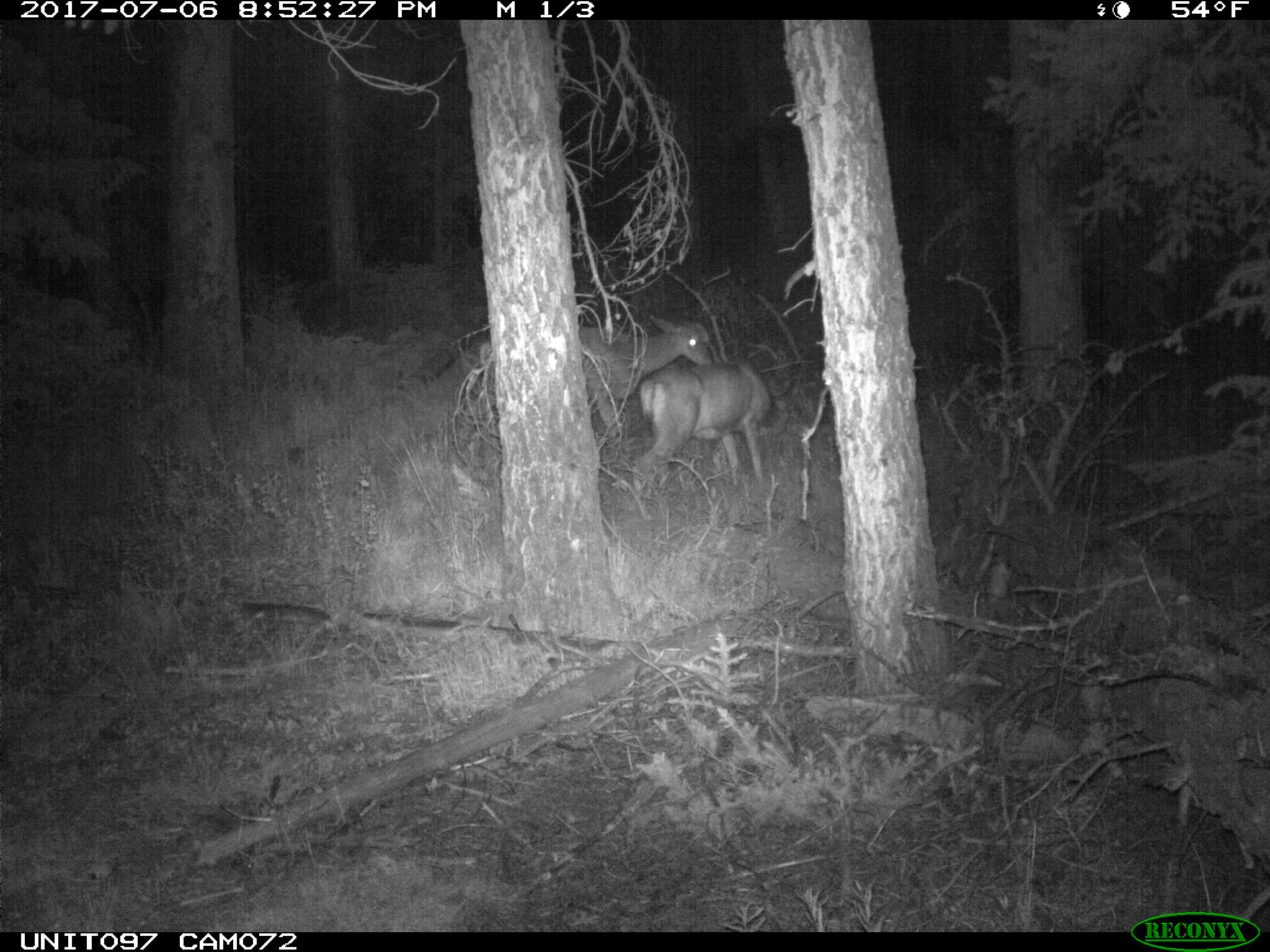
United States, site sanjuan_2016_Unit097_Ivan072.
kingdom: Animalia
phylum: Chordata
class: Mammalia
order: Artiodactyla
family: Cervidae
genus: Odocoileus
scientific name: Odocoileus hemionus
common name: mule deer